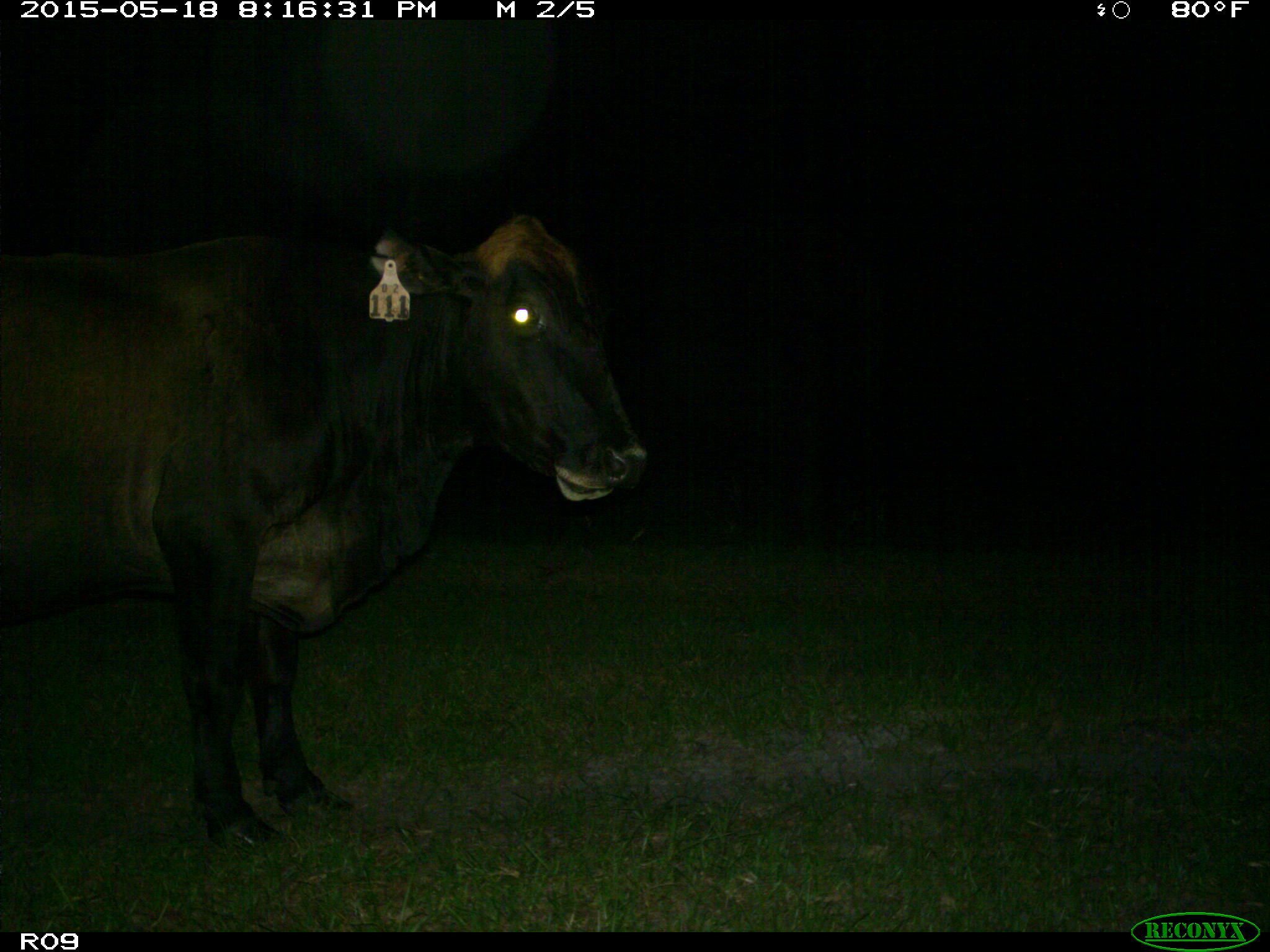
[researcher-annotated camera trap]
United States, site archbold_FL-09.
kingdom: Animalia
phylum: Chordata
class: Mammalia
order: Artiodactyla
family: Bovidae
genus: Bos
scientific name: Bos taurus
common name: domestic cow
Bos taurus (domestic cow).